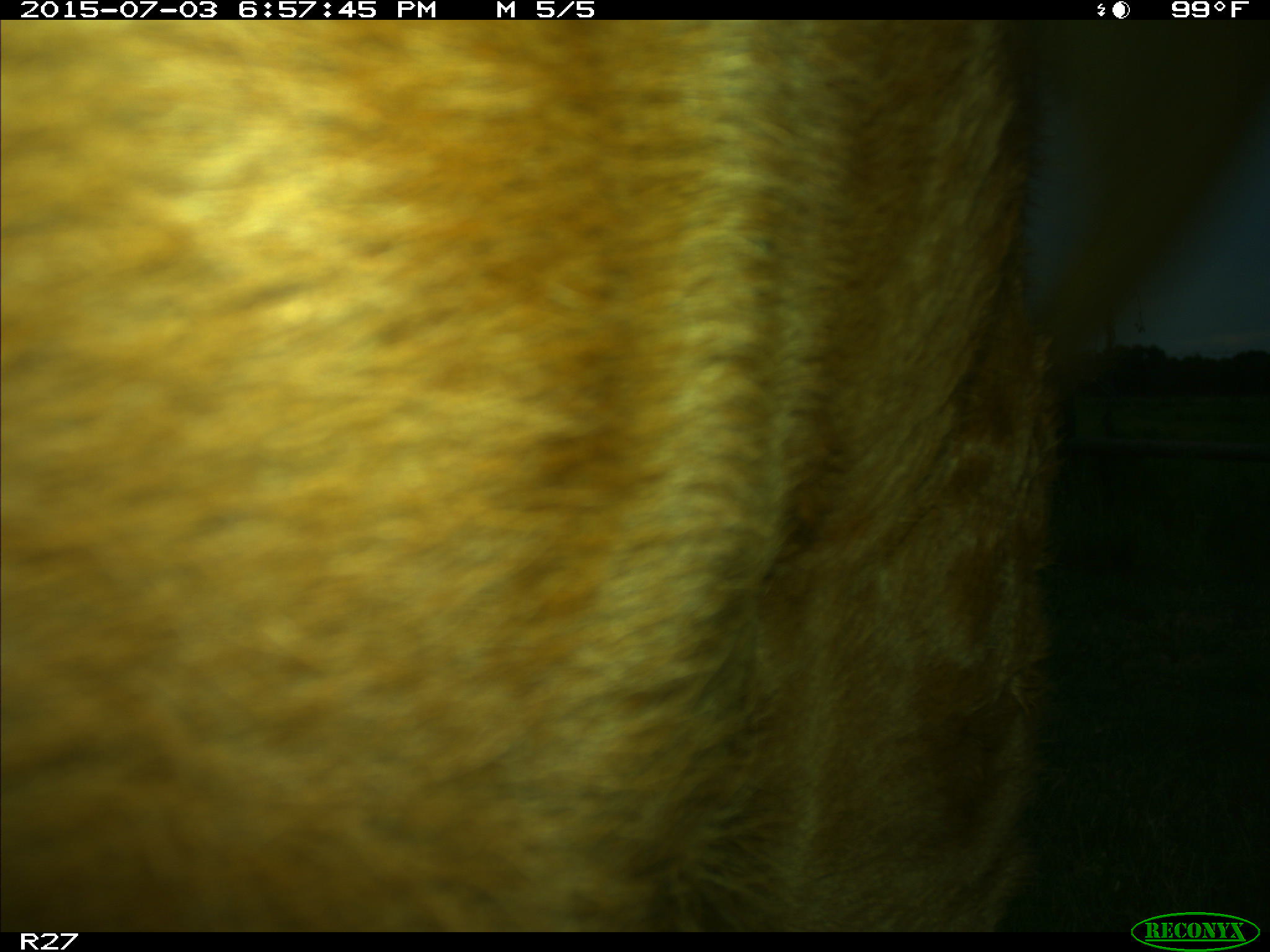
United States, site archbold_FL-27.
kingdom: Animalia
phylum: Chordata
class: Mammalia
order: Artiodactyla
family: Bovidae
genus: Bos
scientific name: Bos taurus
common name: domestic cow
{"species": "Bos taurus (domestic cow)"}